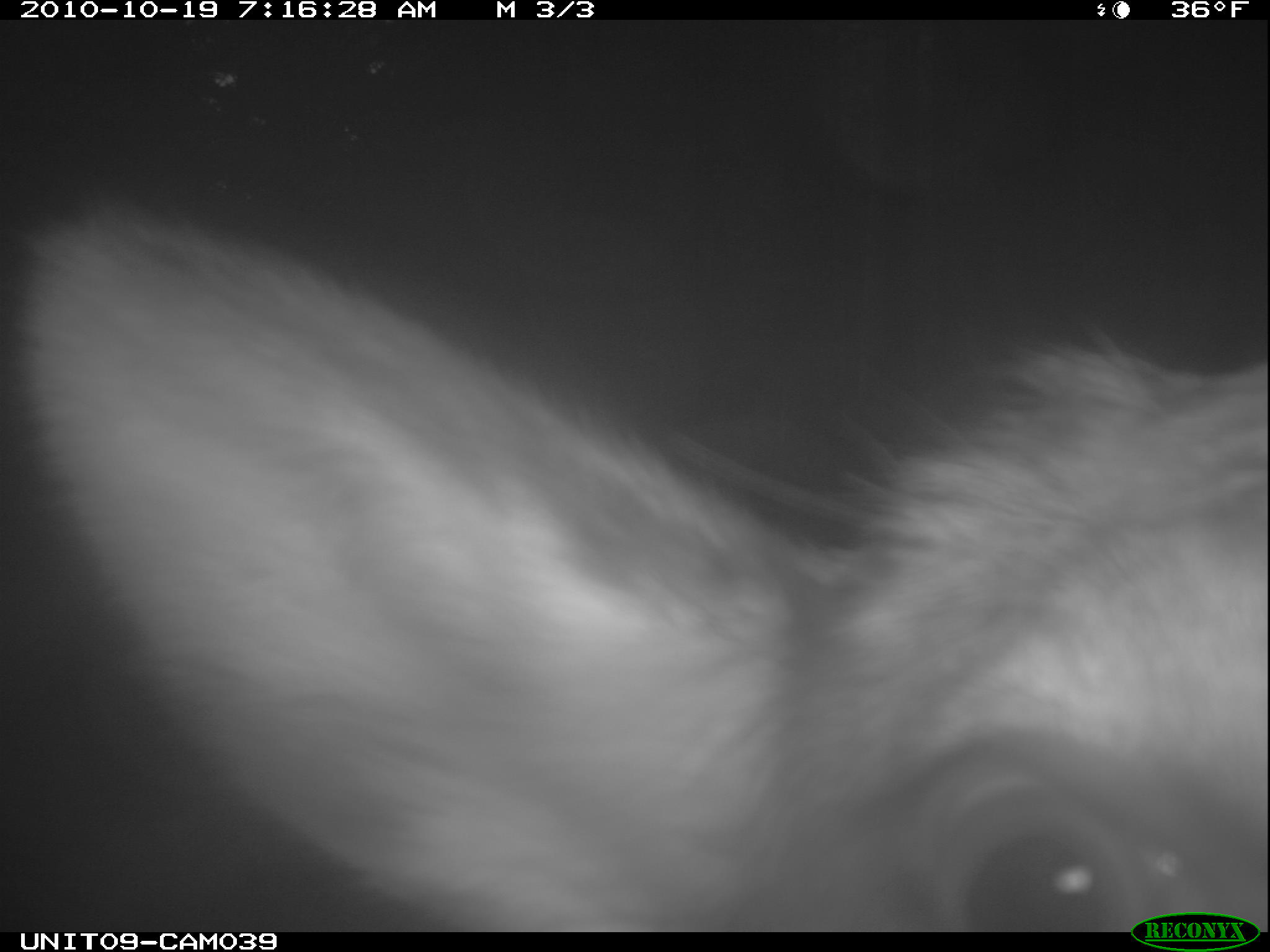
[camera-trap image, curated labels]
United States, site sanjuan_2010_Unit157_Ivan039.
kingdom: Animalia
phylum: Chordata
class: Mammalia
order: Artiodactyla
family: Cervidae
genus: Cervus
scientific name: Cervus elaphus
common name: red deer